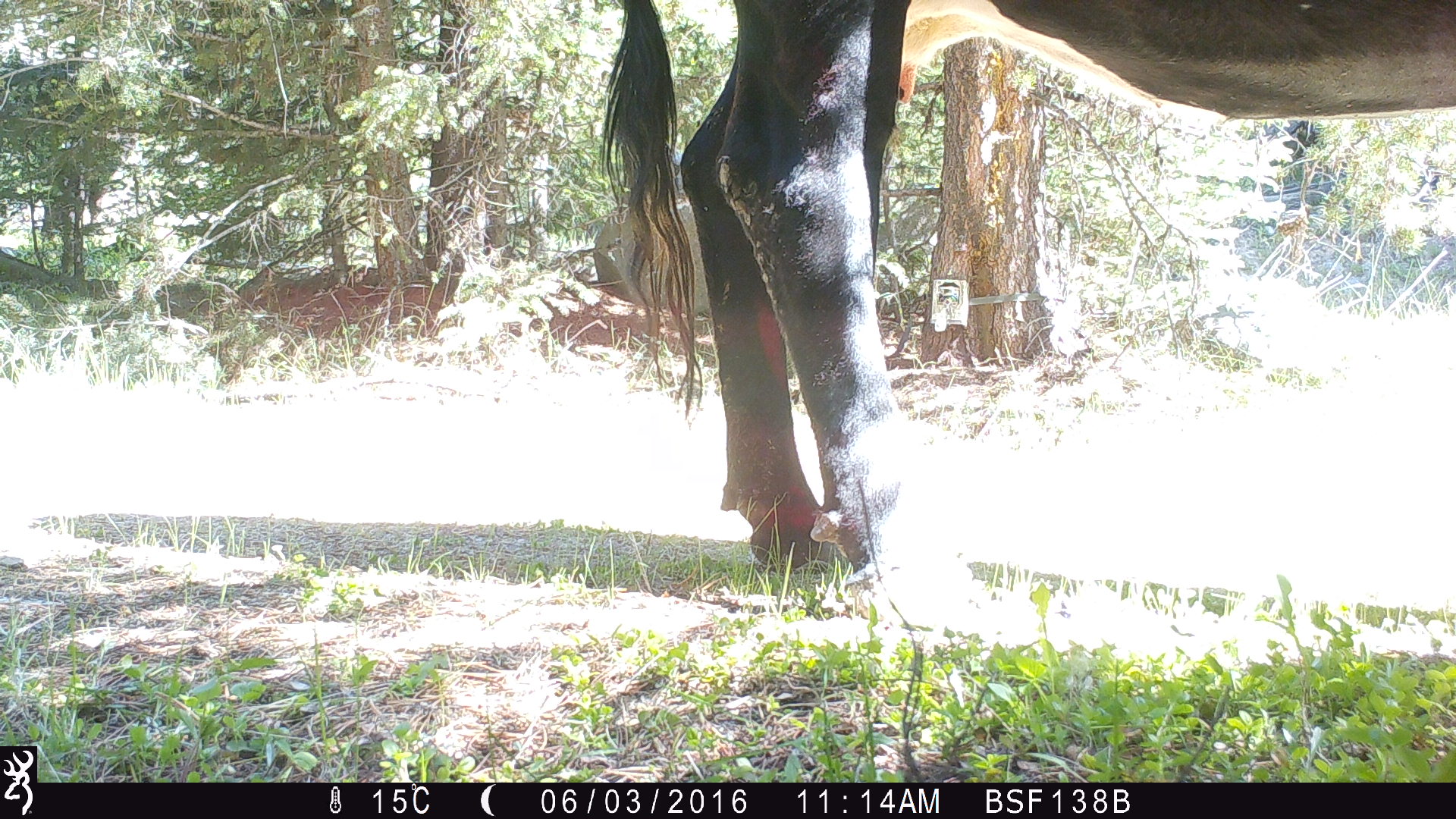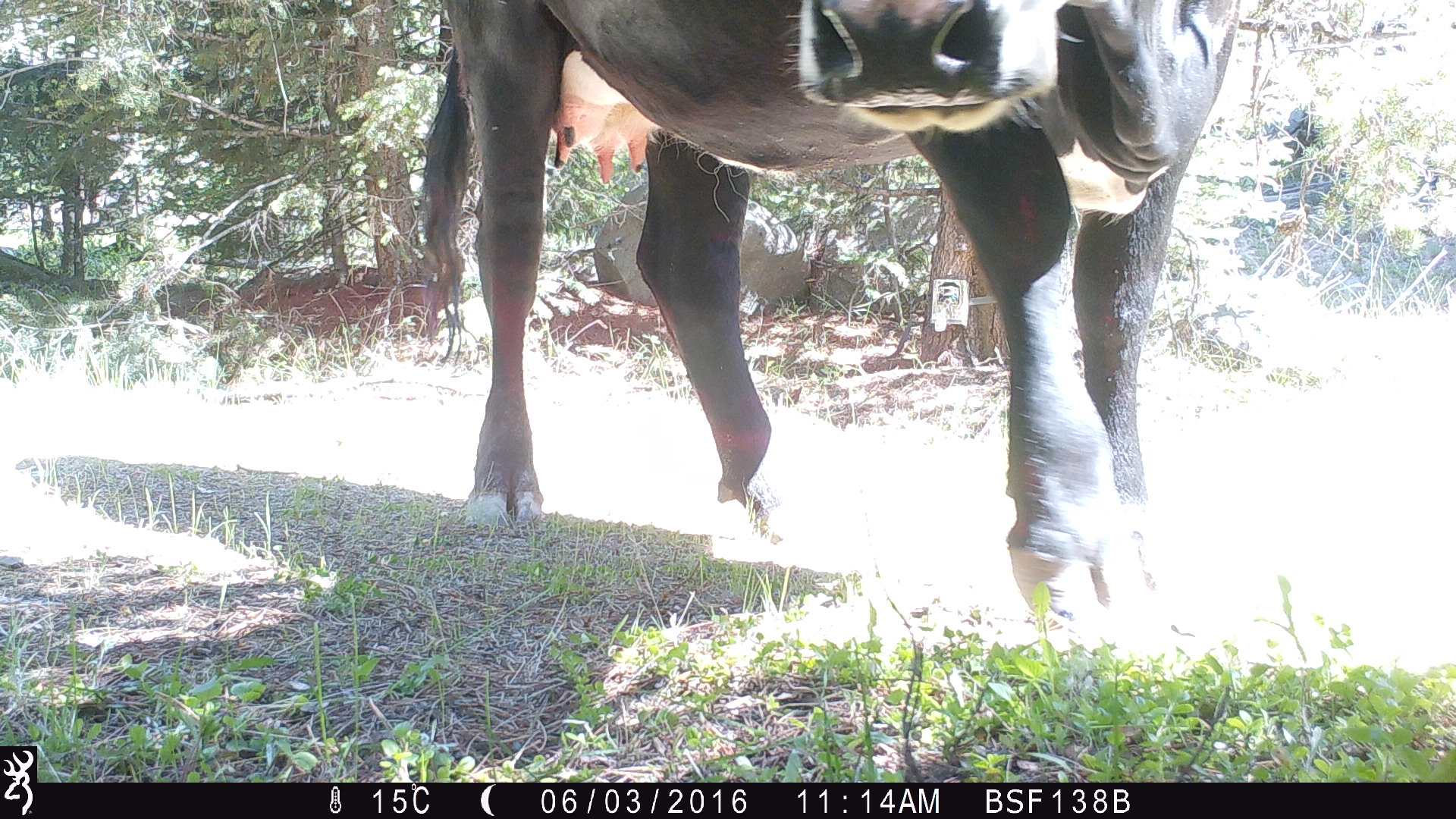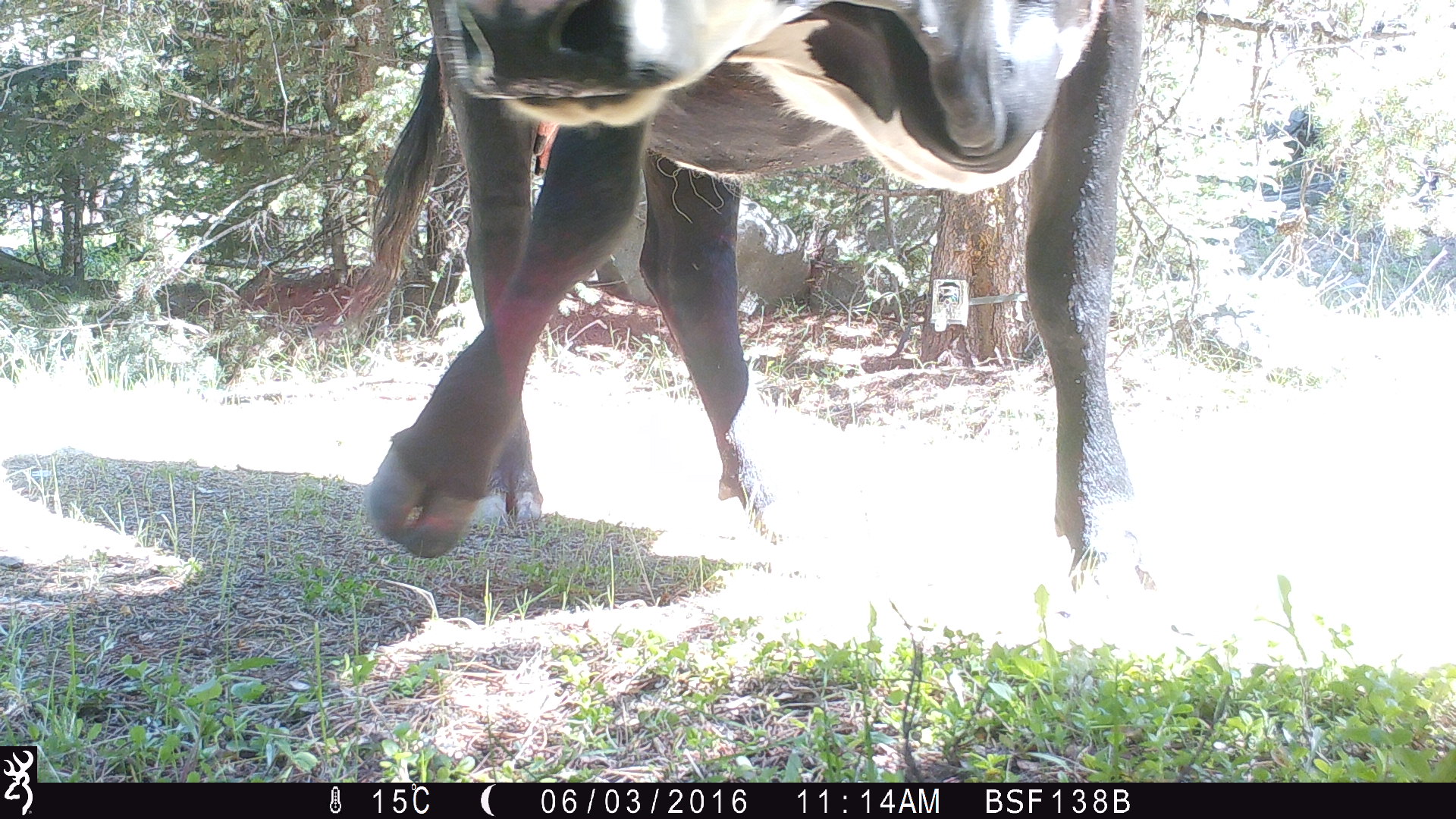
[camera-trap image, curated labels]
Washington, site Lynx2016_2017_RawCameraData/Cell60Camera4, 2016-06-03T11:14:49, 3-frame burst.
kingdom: Animalia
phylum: Chordata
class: Mammalia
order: Artiodactyla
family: Bovidae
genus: Bos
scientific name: Bos taurus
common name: domestic cattle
Domestic cattle (Bos taurus). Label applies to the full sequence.